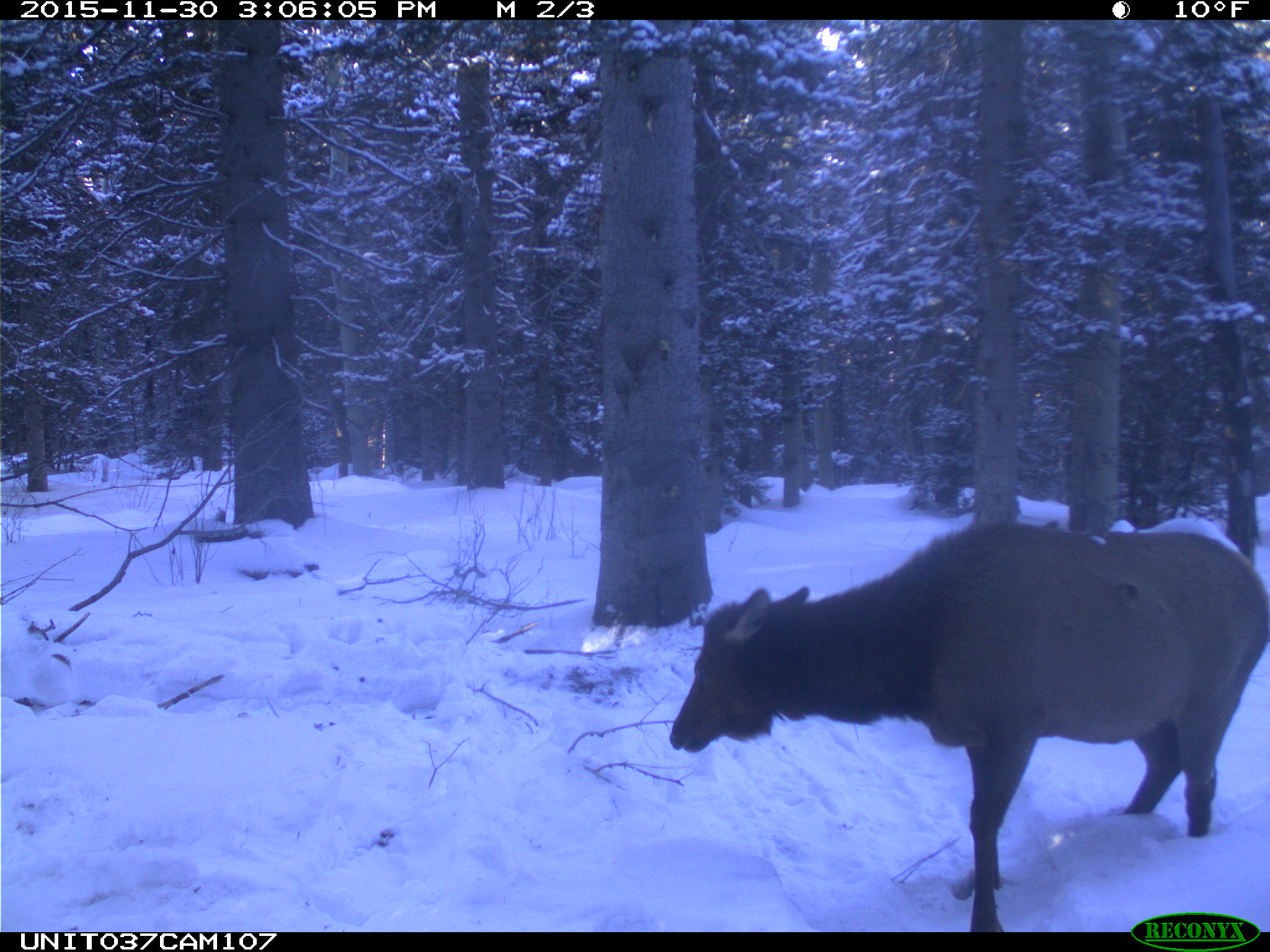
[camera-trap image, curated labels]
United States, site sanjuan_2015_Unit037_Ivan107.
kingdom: Animalia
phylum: Chordata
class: Mammalia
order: Artiodactyla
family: Cervidae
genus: Cervus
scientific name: Cervus elaphus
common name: red deer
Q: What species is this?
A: Cervus elaphus (red deer).